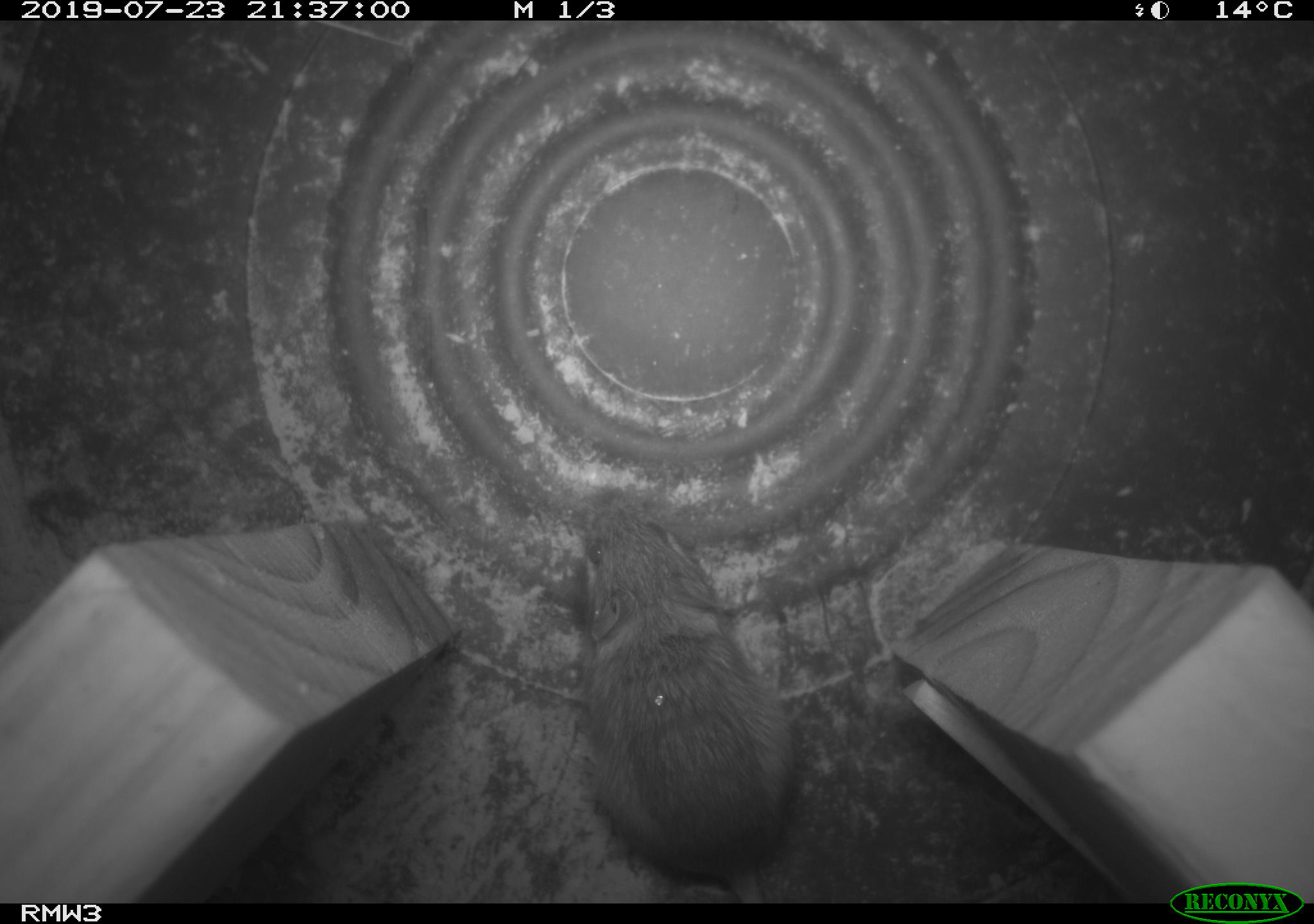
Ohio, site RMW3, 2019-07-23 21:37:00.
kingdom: Animalia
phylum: Chordata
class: Mammalia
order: Rodentia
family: Zapodidae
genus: Napaeozapus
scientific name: Napaeozapus insignis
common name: woodland jumping mouse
Woodland jumping mouse (Napaeozapus insignis).